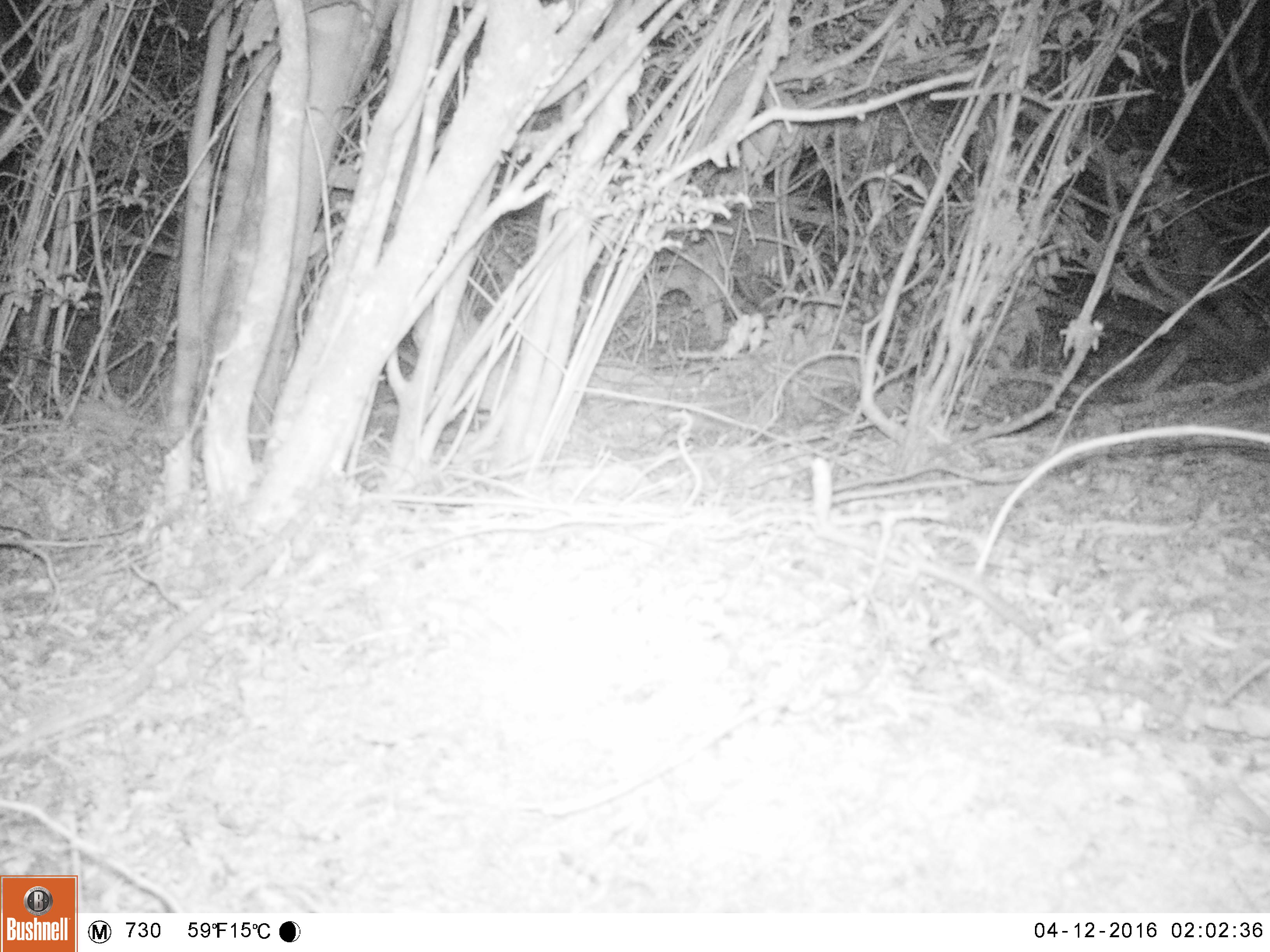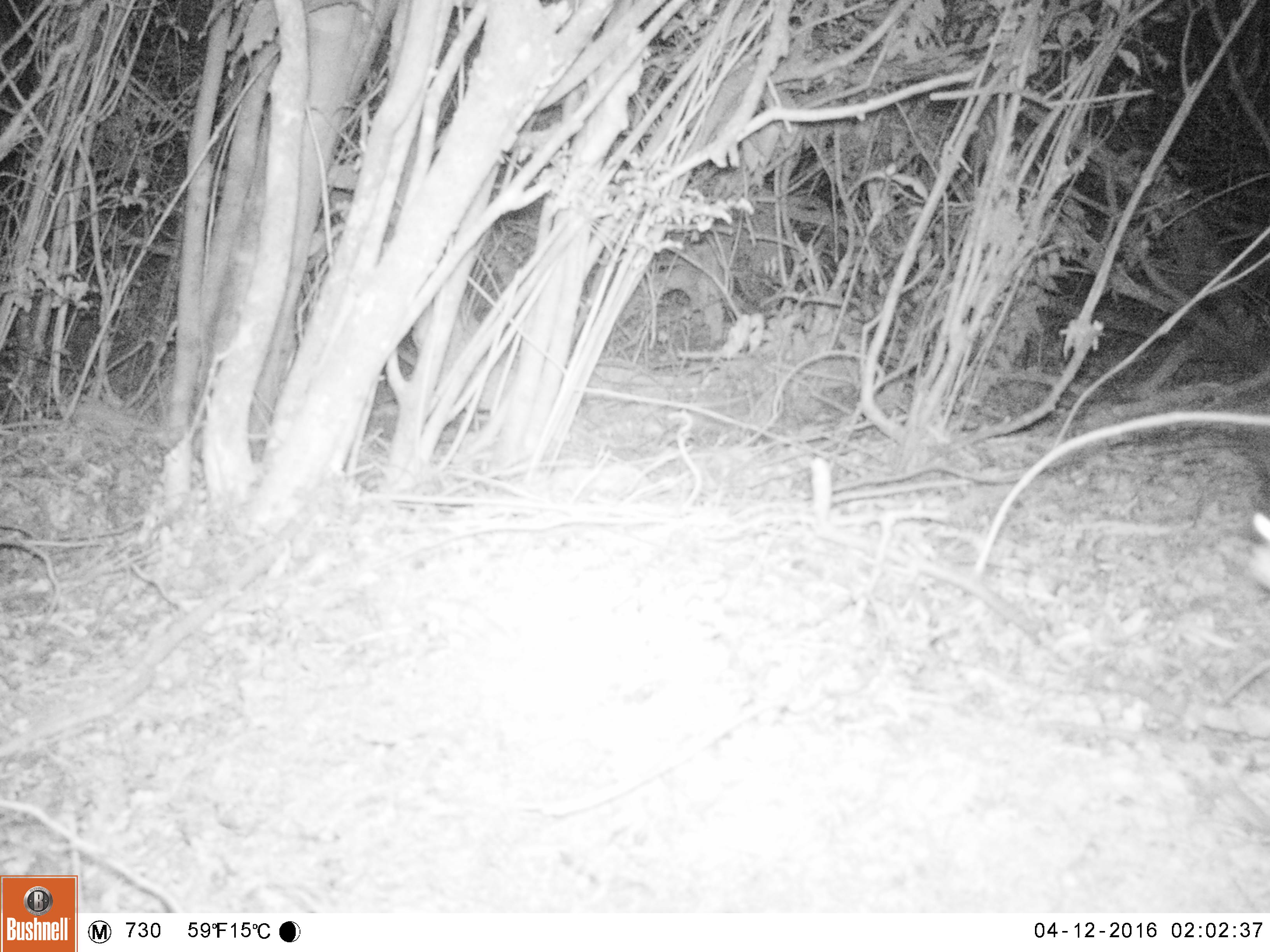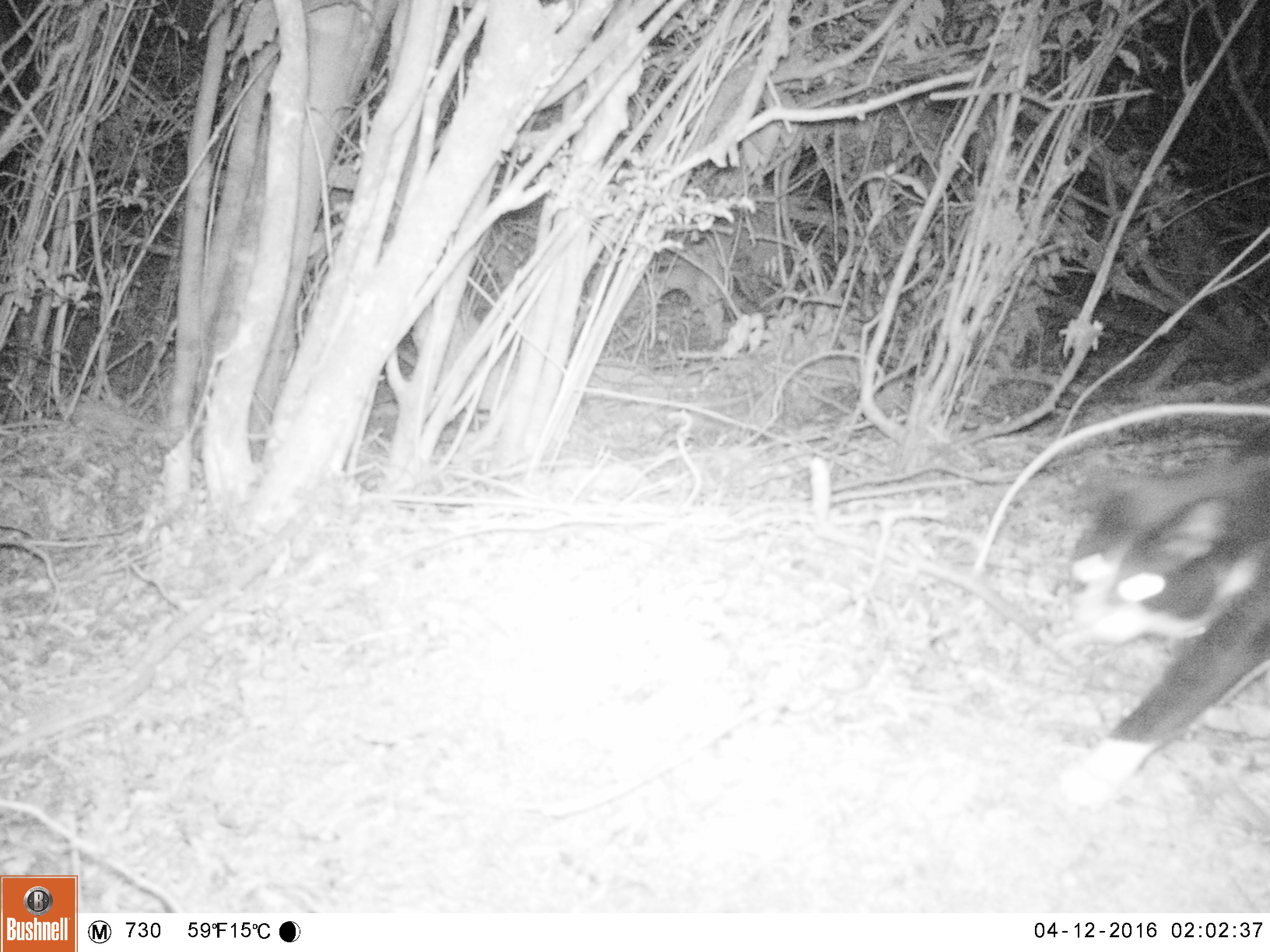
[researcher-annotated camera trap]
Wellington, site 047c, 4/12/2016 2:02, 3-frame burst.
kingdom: Animalia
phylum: Chordata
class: Mammalia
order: Carnivora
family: Felidae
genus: Felis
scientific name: Felis catus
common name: cat